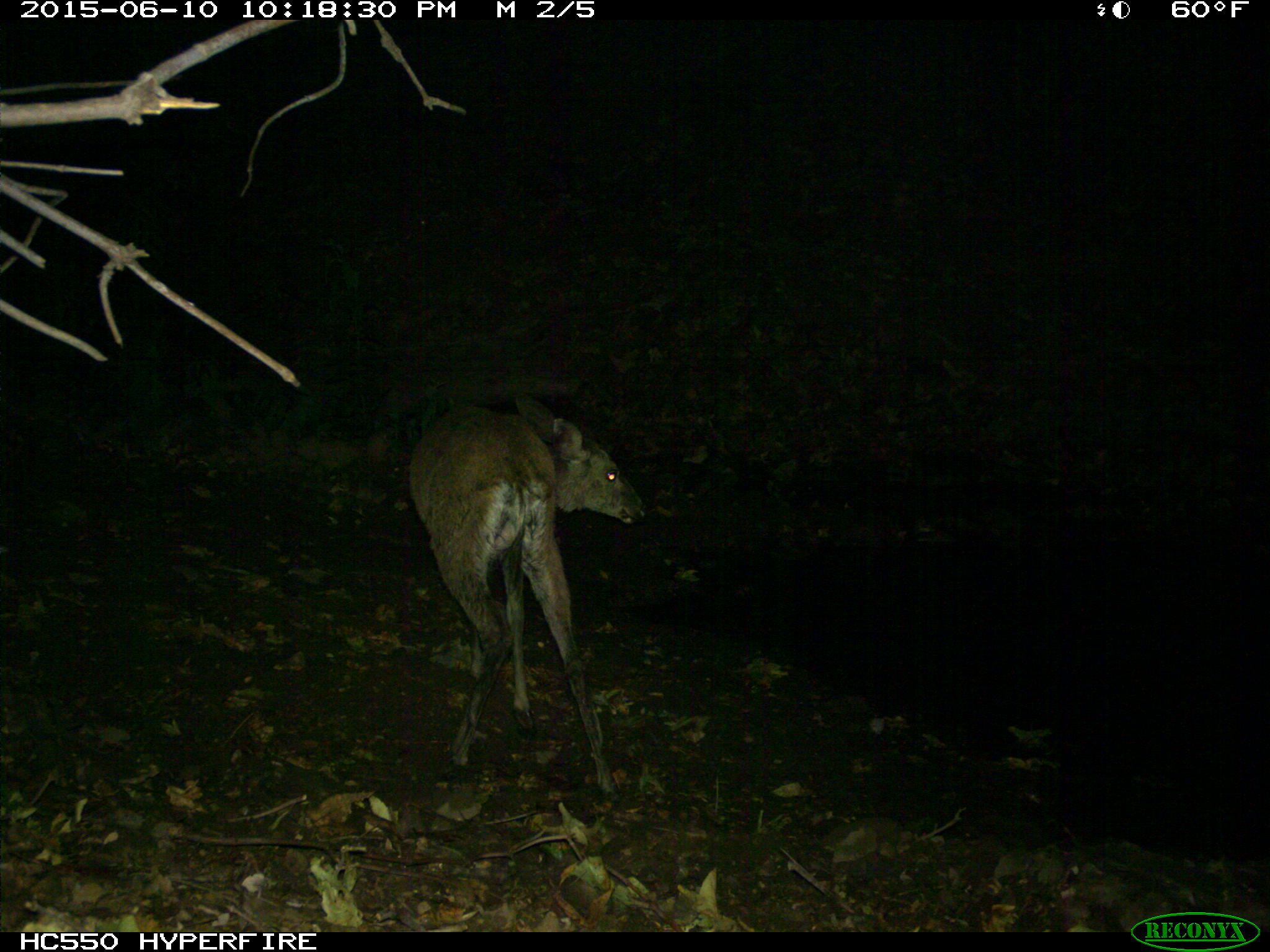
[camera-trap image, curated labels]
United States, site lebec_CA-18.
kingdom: Animalia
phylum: Chordata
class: Mammalia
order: Artiodactyla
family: Cervidae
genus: Odocoileus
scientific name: Odocoileus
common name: deer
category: unidentified deer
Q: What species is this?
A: Unidentified deer (deer) (Odocoileus).